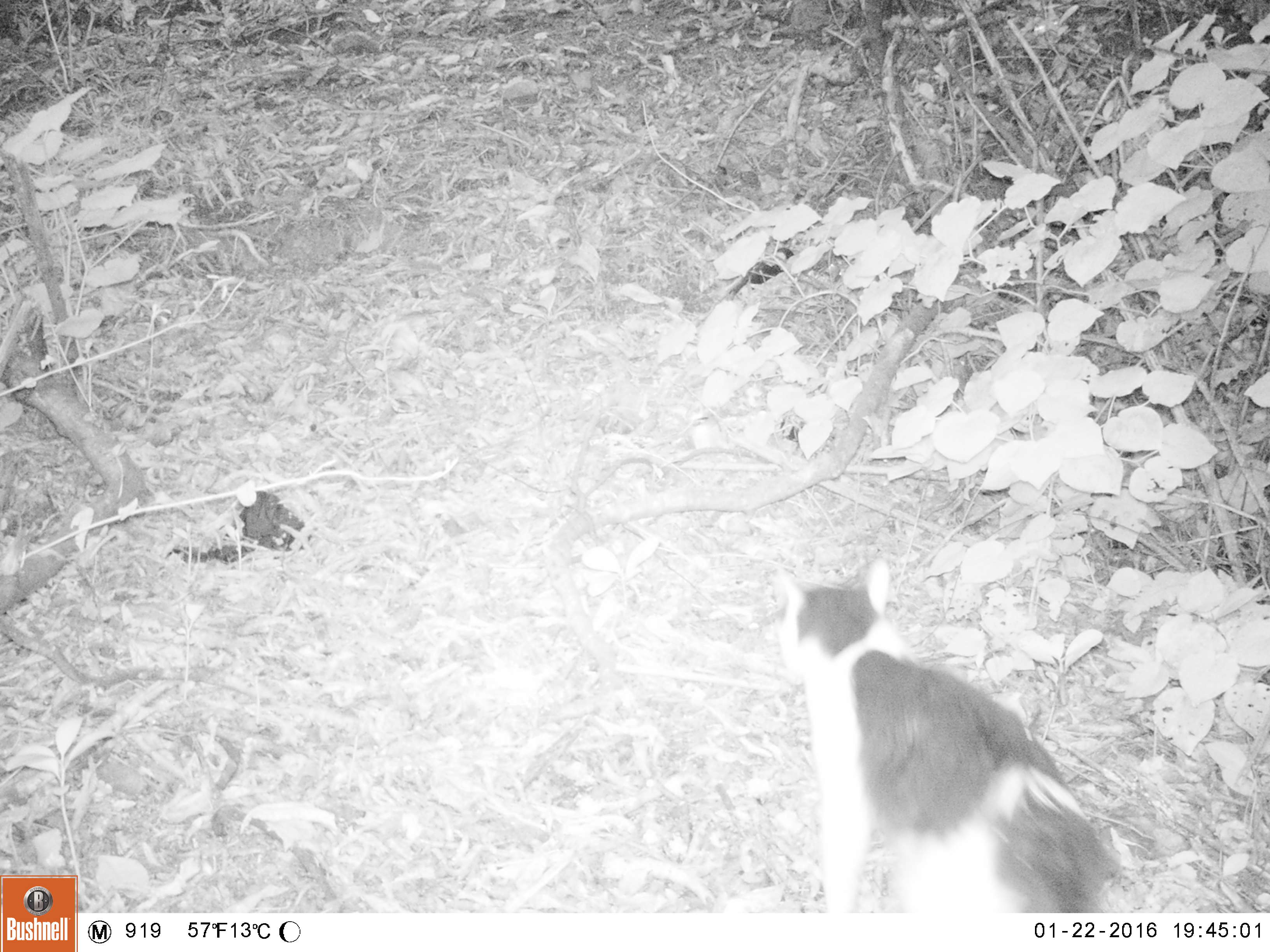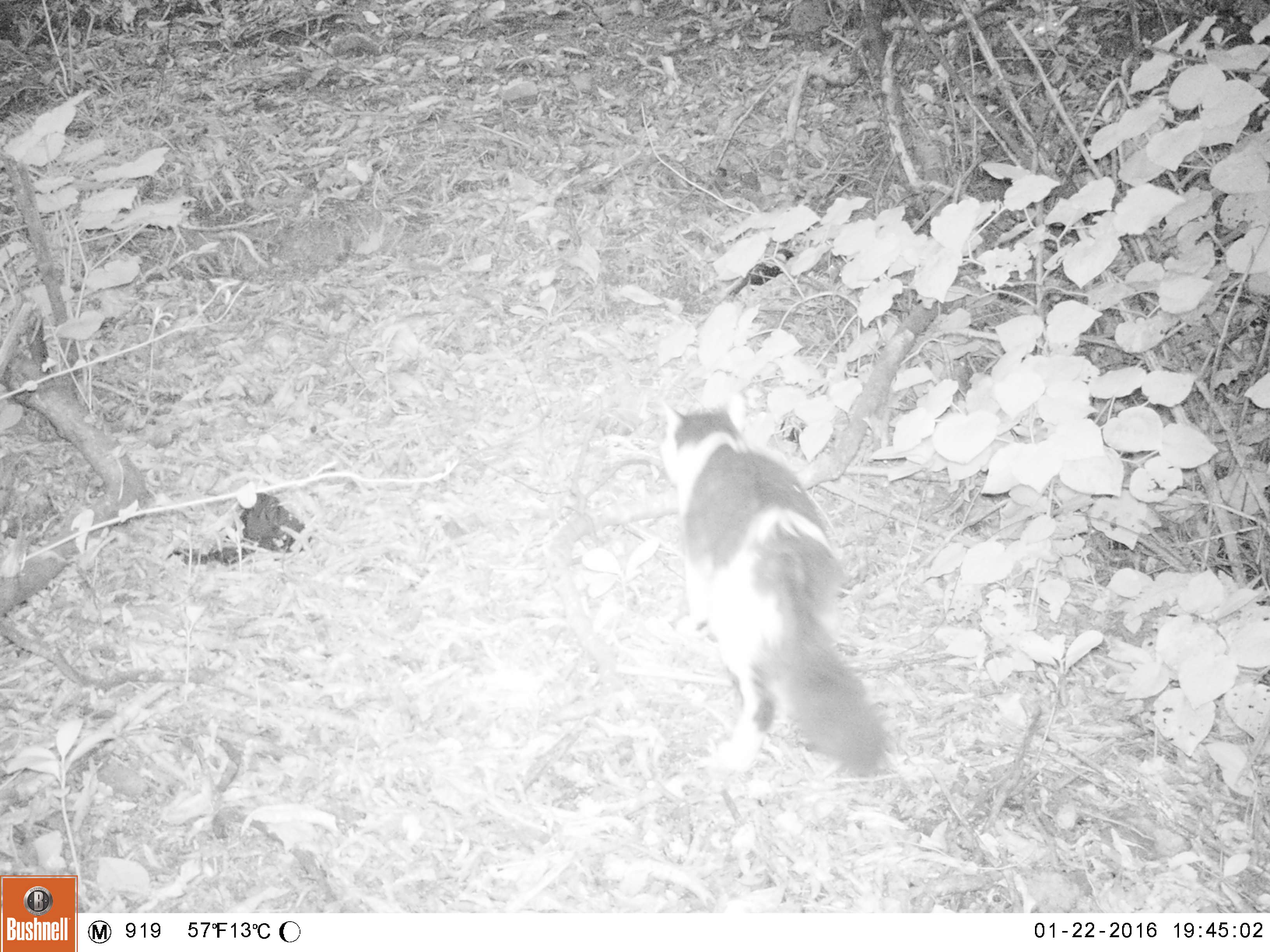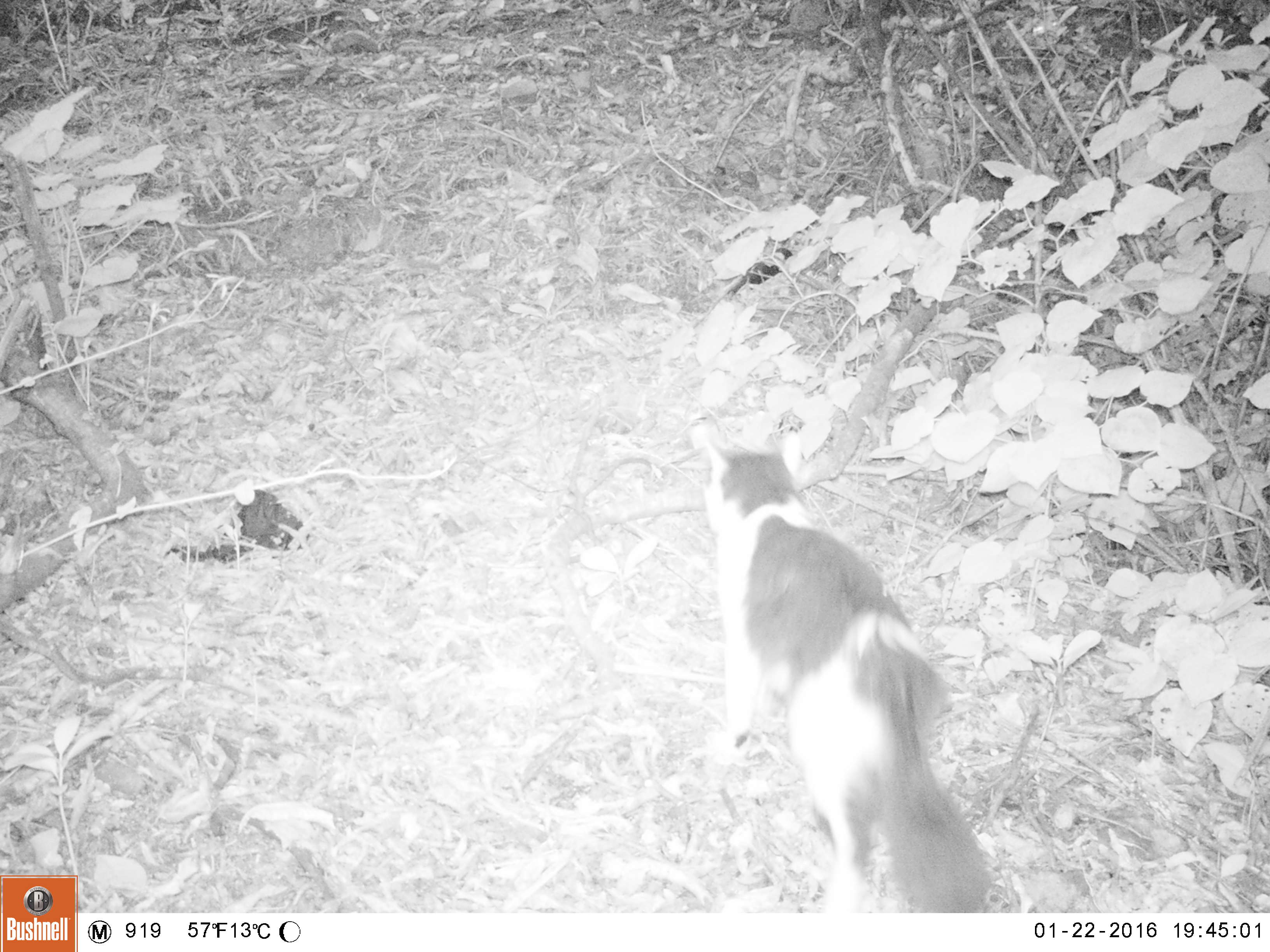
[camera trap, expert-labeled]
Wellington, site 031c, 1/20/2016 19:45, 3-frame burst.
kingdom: Animalia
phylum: Chordata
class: Mammalia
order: Carnivora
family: Felidae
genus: Felis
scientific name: Felis catus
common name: cat